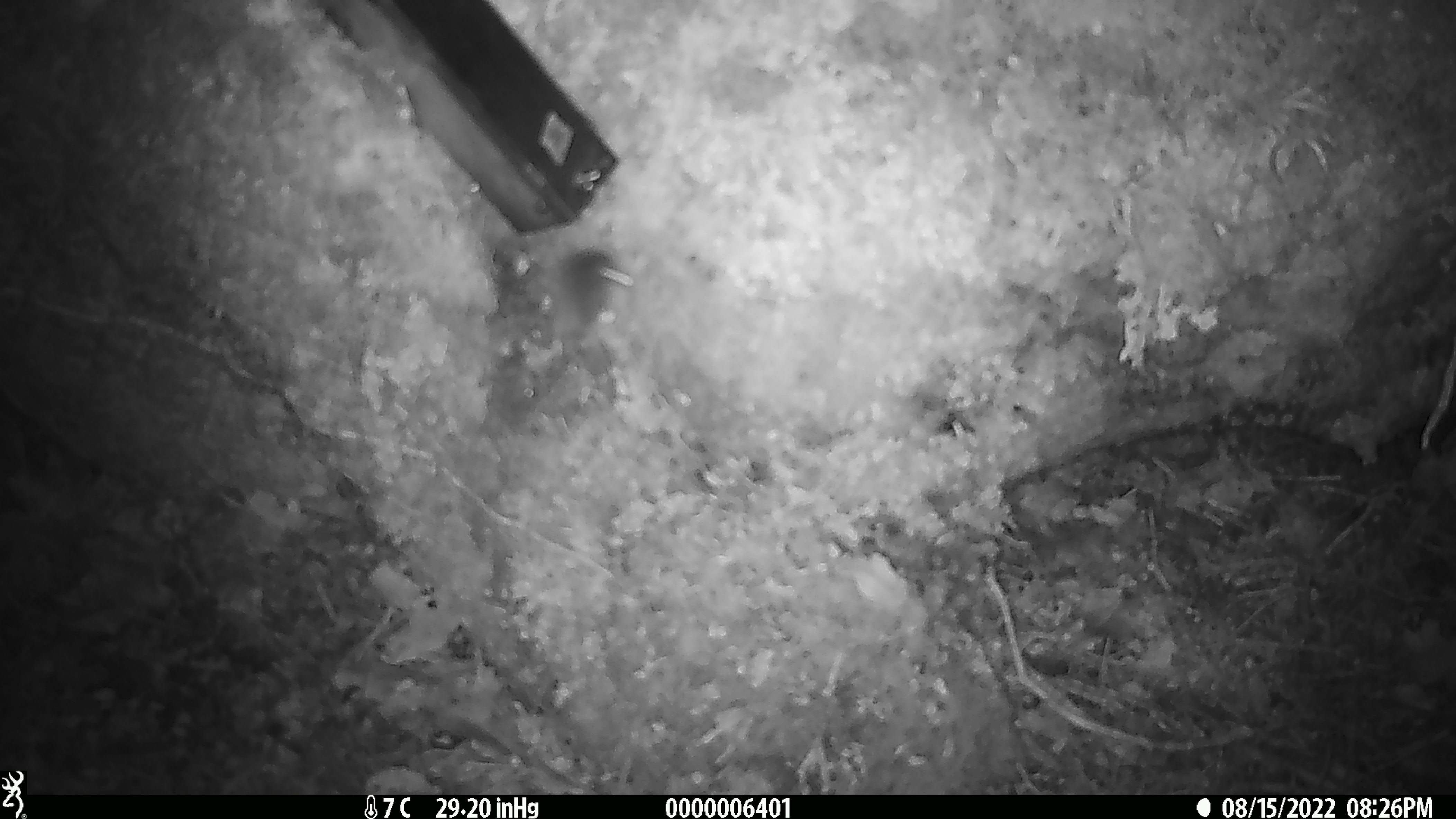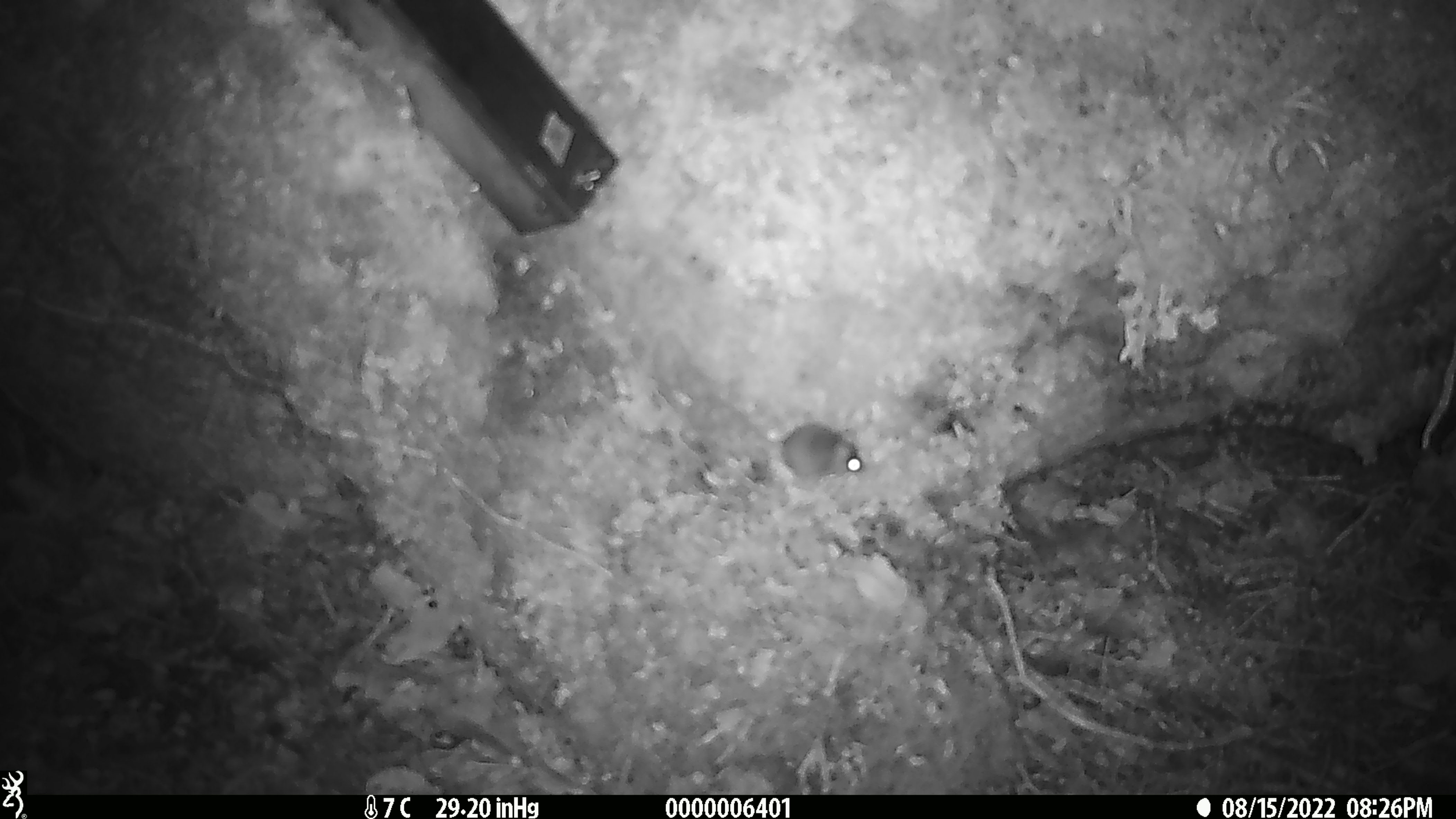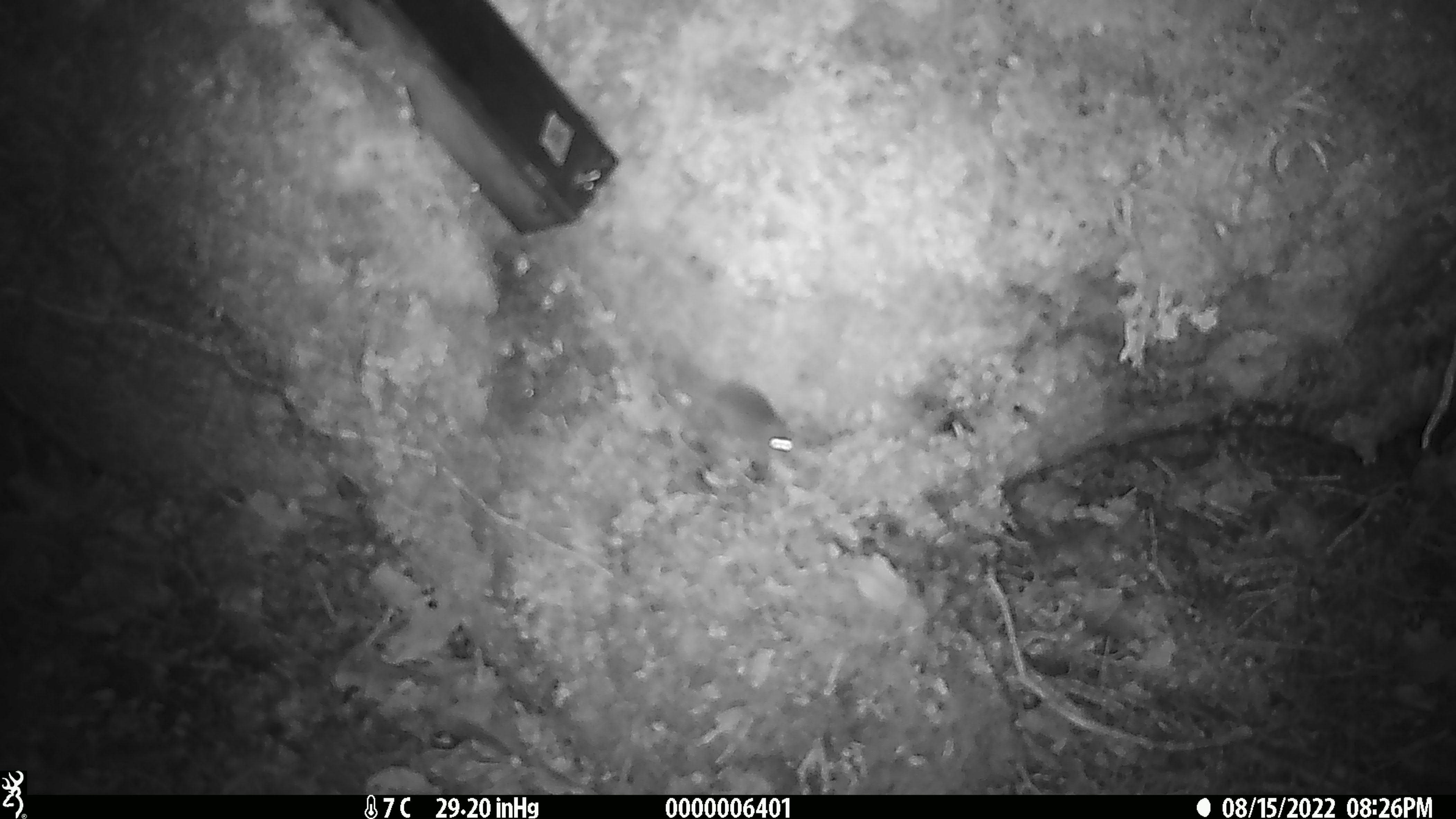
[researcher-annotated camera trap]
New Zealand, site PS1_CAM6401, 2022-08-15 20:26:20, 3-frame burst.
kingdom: Animalia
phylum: Chordata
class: Mammalia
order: Rodentia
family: Muridae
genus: Mus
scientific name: Mus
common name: mouse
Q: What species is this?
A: Mouse (Mus).